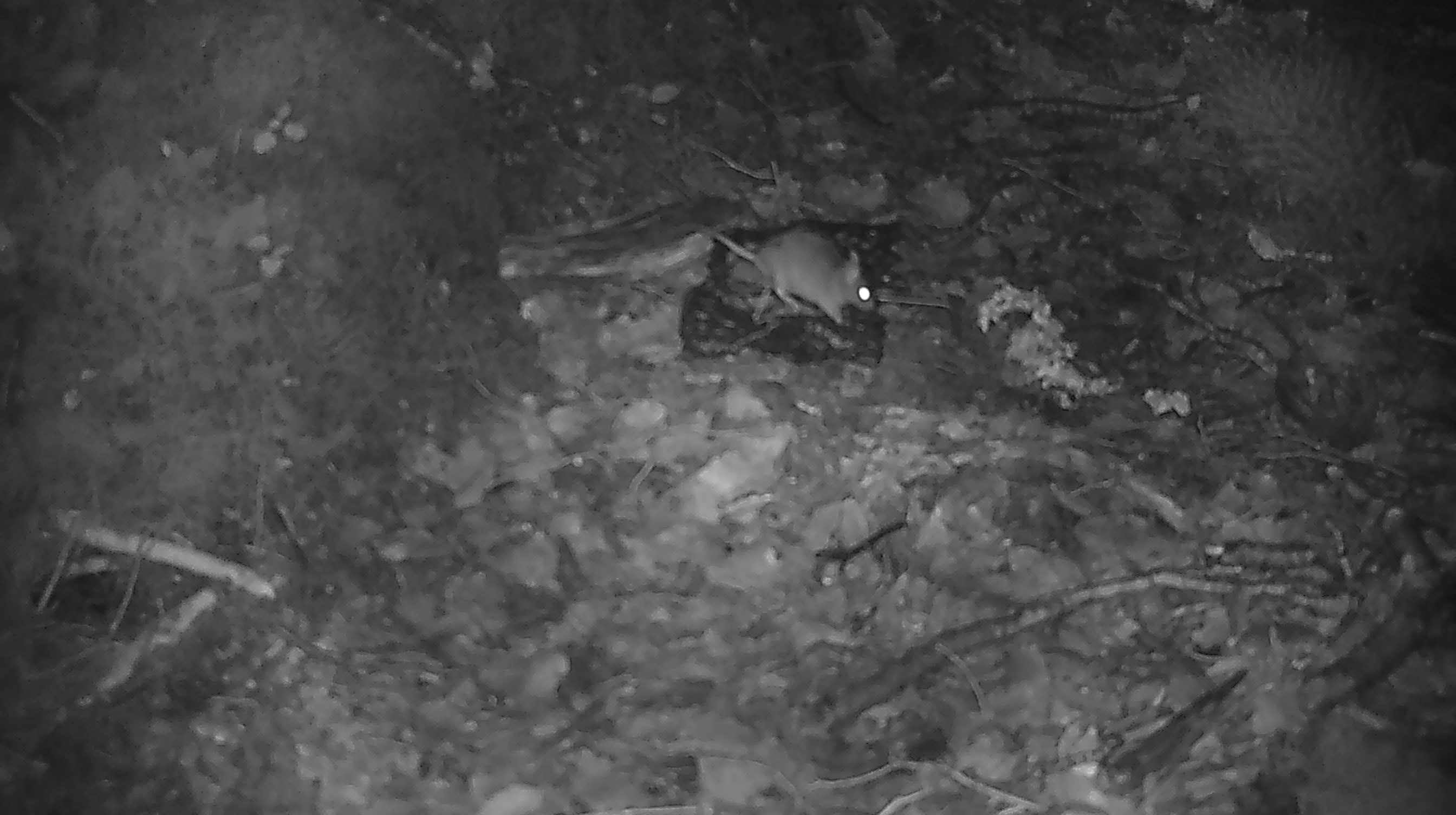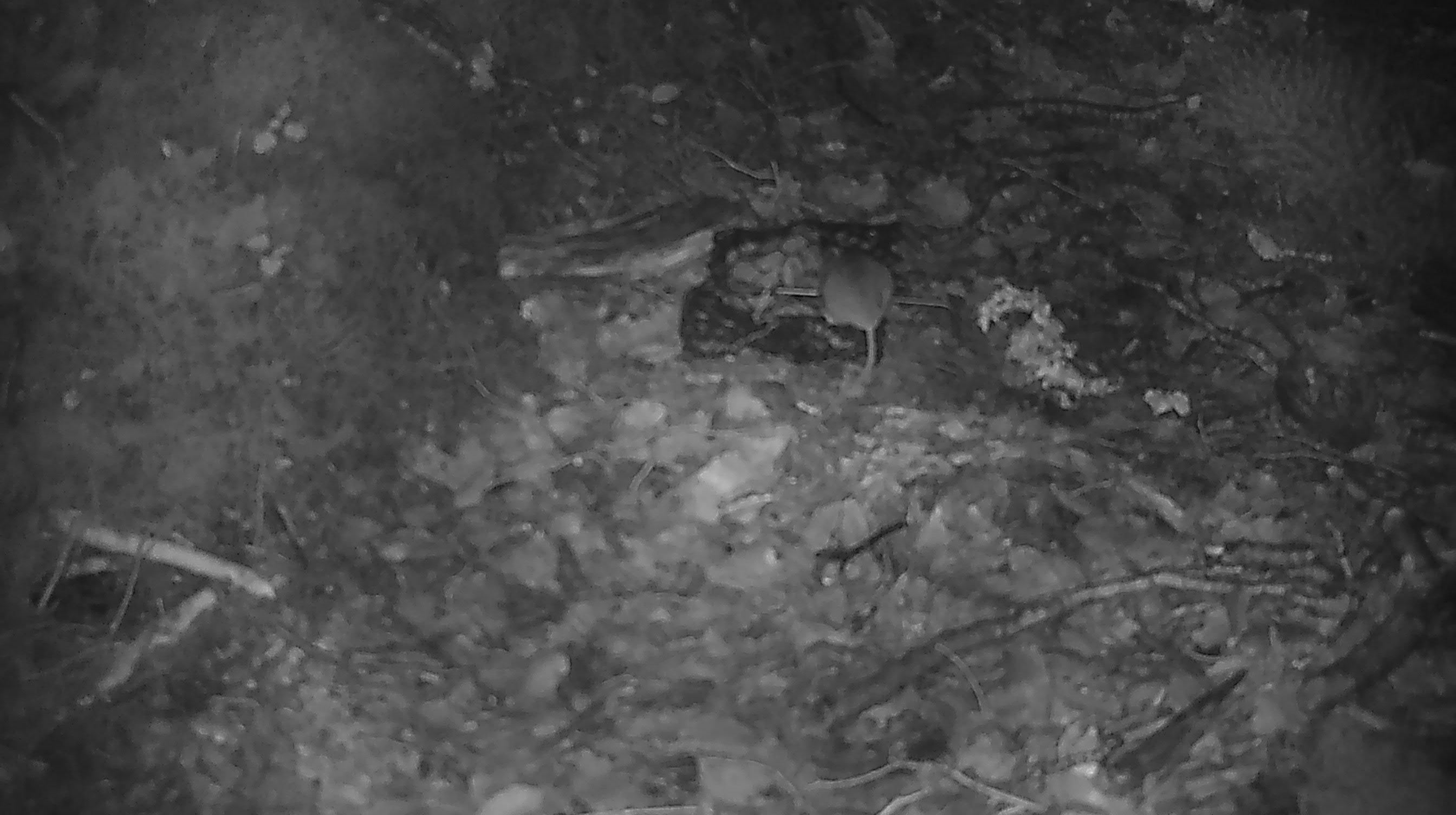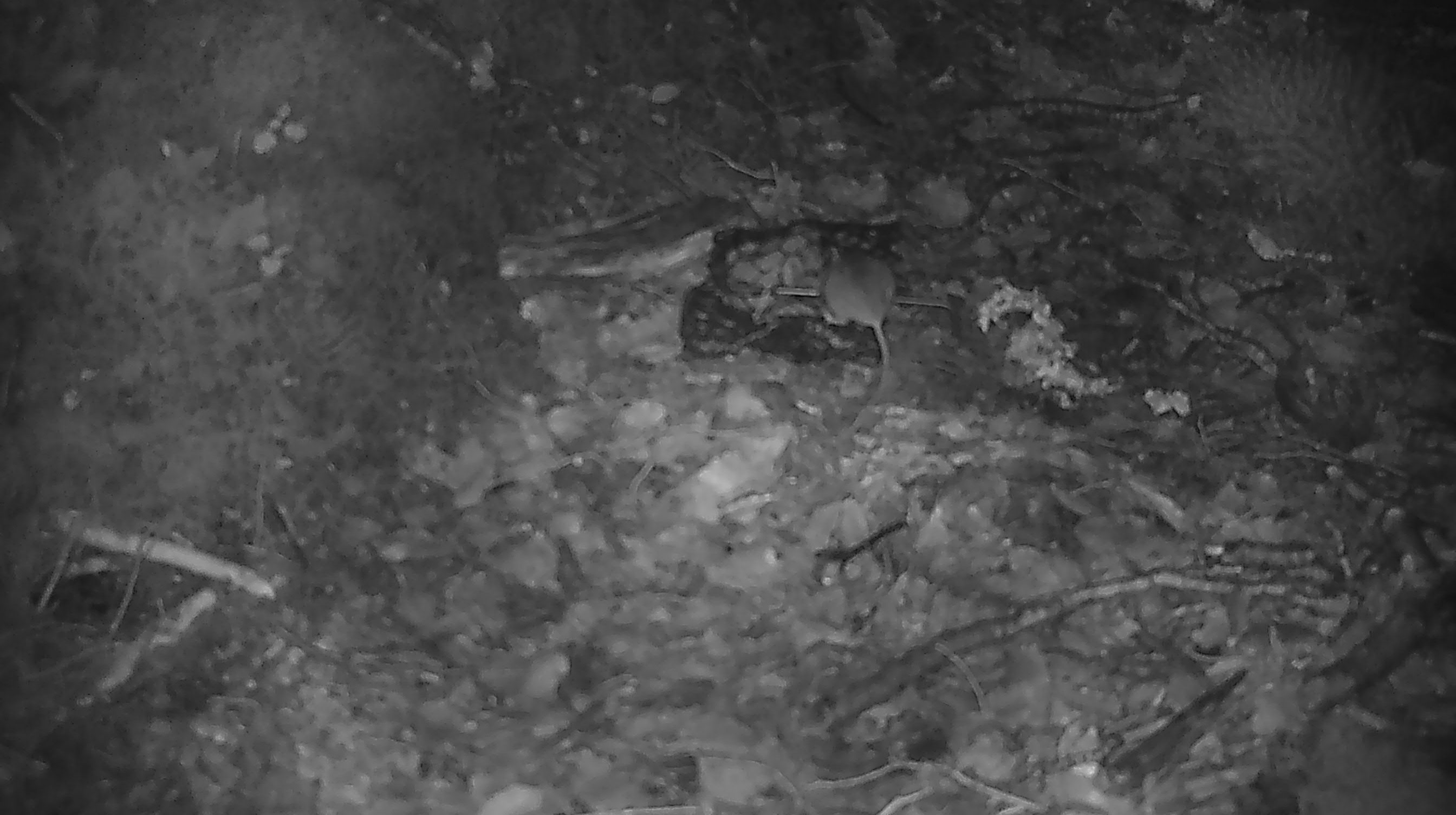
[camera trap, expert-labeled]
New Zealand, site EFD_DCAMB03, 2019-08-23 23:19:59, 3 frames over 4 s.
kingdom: Animalia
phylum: Chordata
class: Mammalia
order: Rodentia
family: Muridae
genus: Mus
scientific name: Mus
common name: mouse